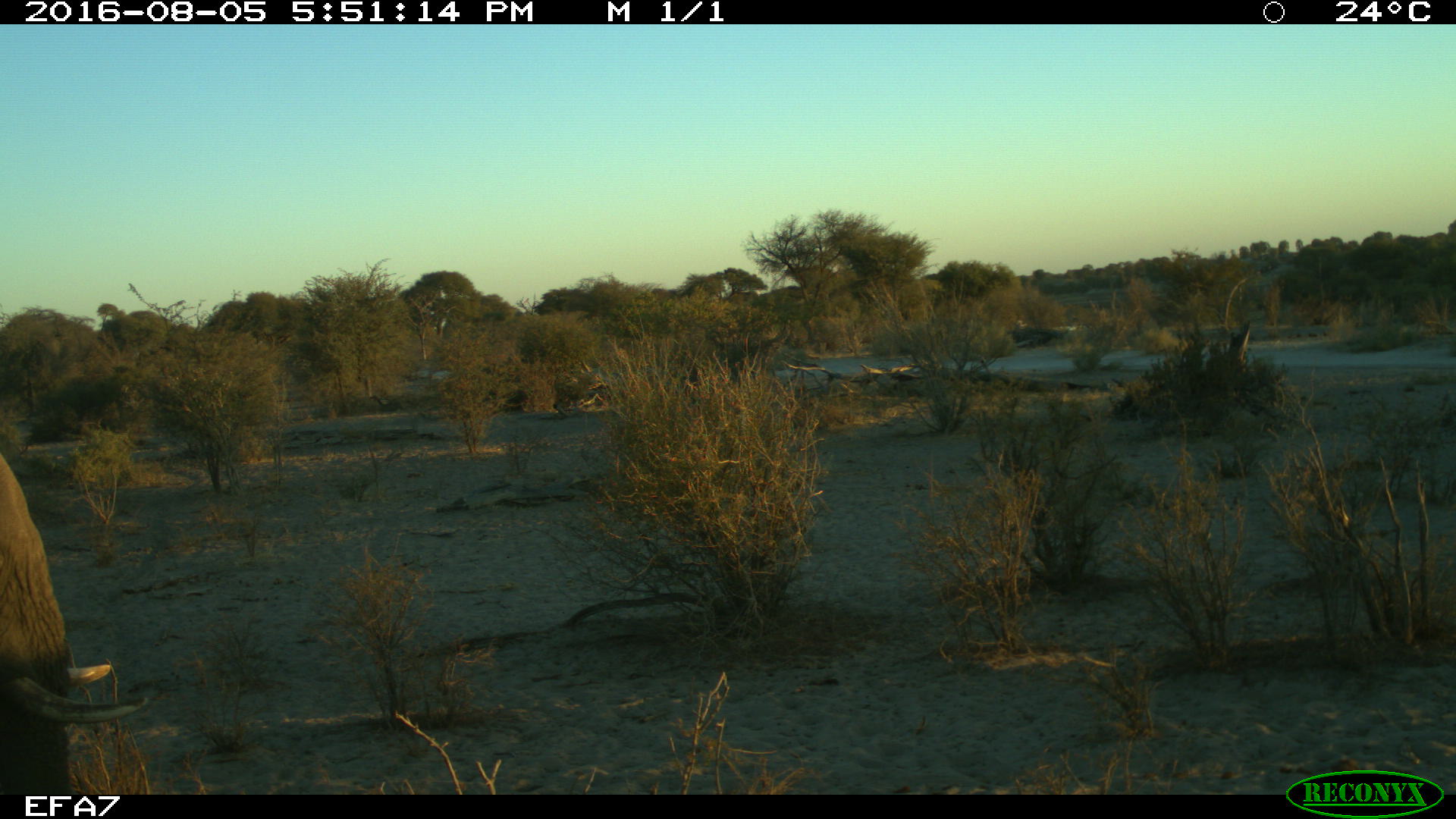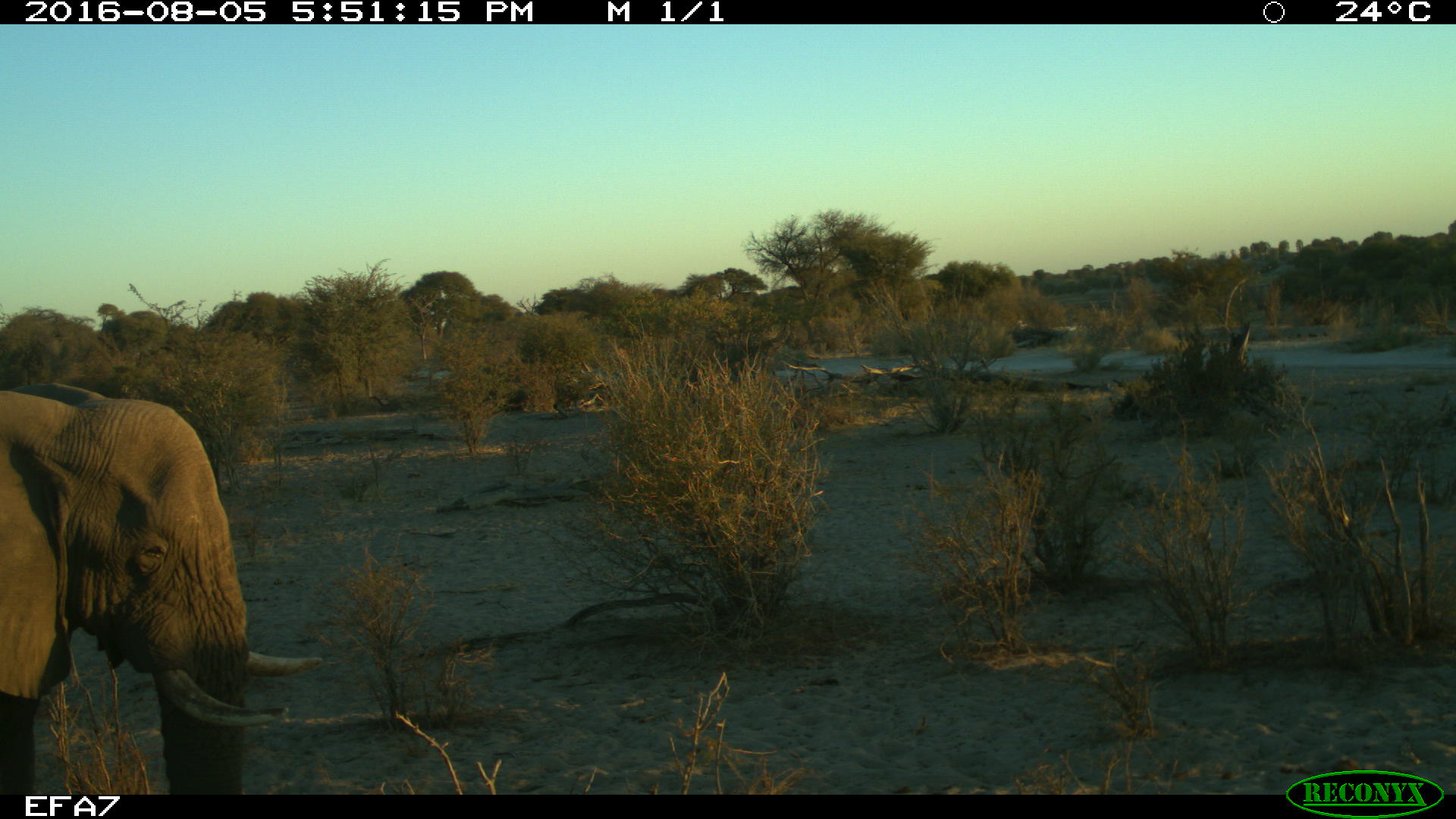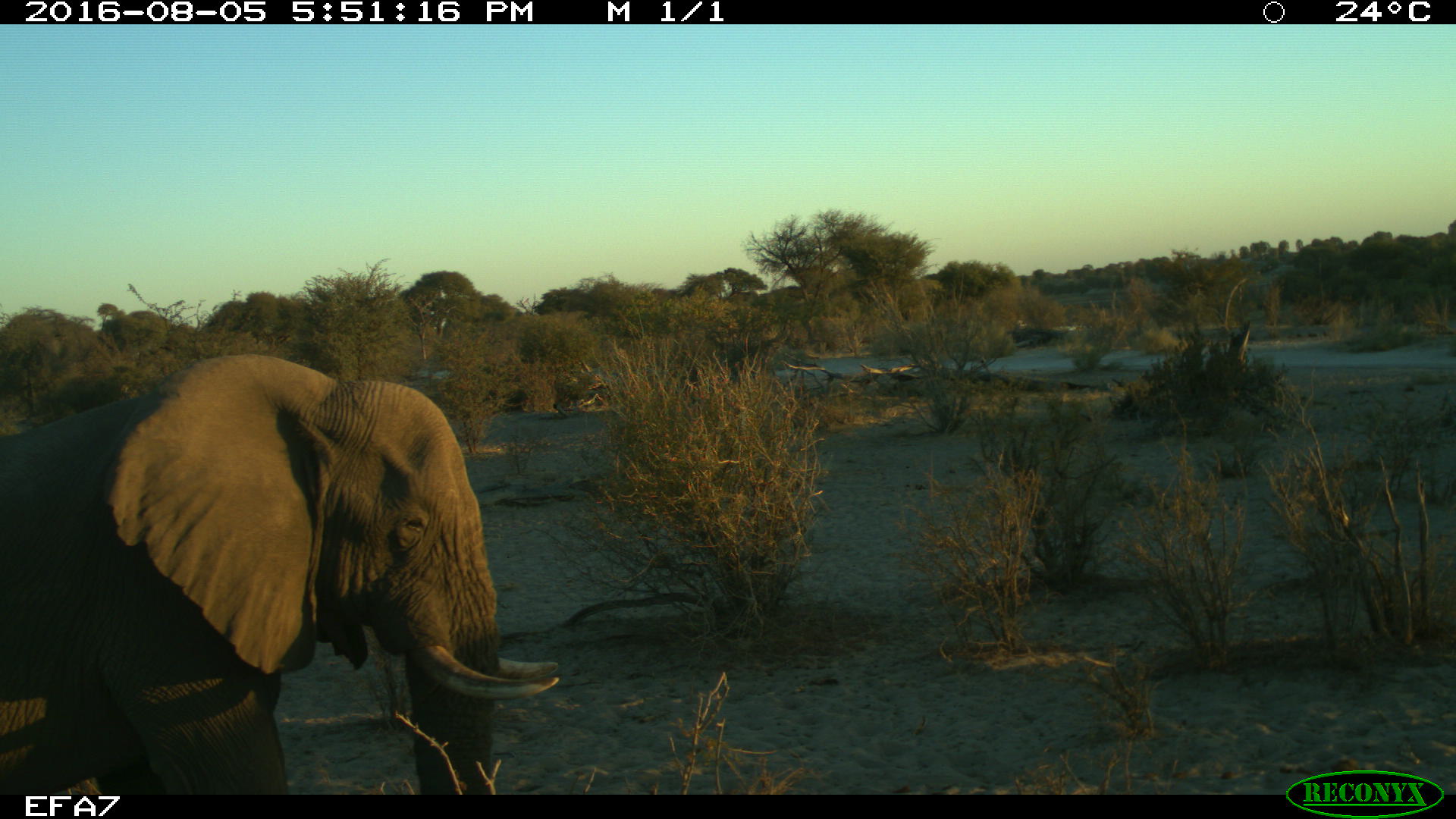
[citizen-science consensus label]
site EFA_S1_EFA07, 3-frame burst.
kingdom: Animalia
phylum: Chordata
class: Mammalia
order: Proboscidea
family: Elephantidae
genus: Loxodonta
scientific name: Loxodonta africana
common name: african bush elephant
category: elephant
Elephant (african bush elephant) (Loxodonta africana), count 1. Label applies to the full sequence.